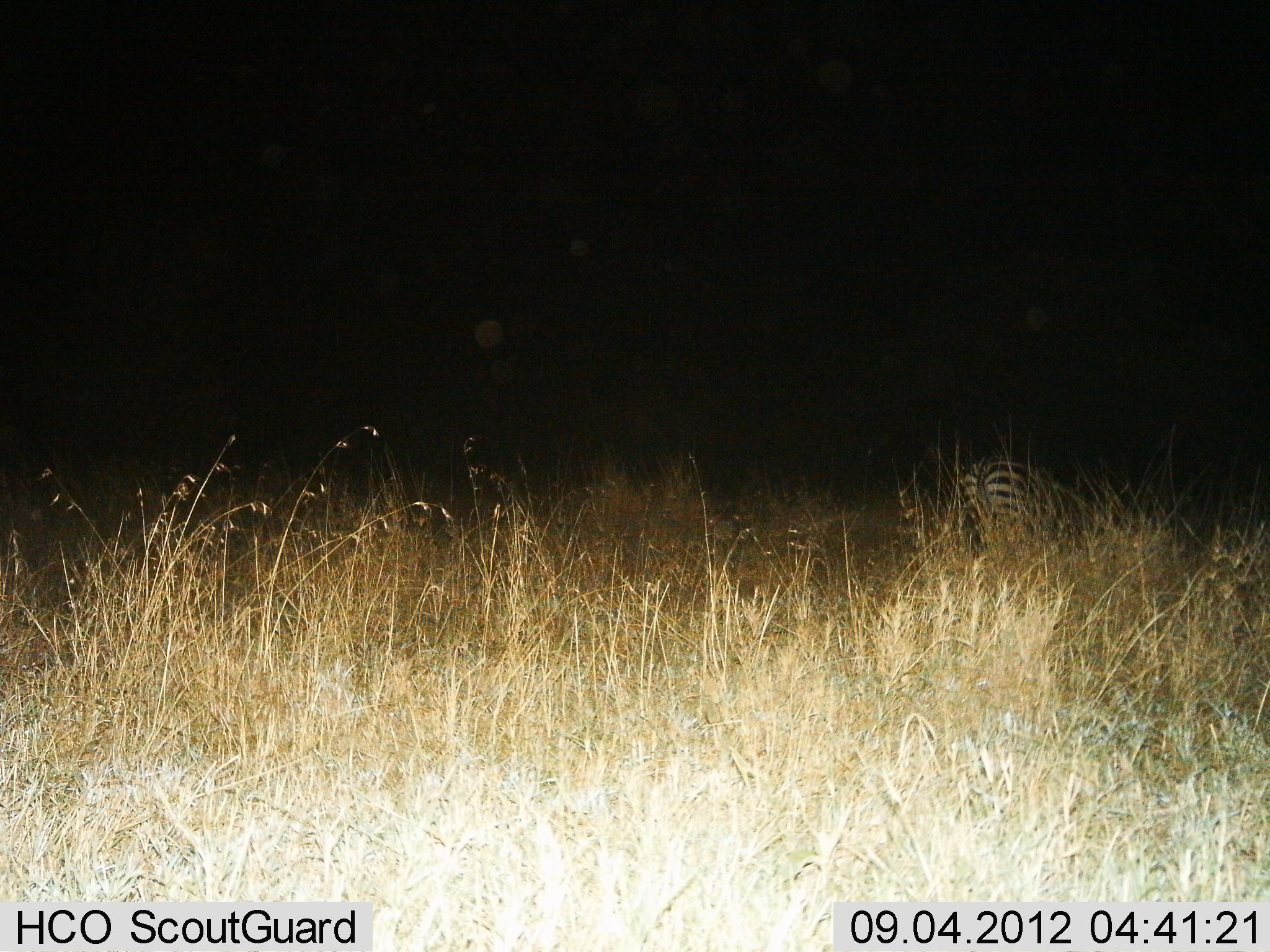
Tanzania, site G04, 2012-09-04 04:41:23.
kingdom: Animalia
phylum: Chordata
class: Mammalia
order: Perissodactyla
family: Equidae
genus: Equus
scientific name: Equus quagga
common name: plains zebra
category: zebra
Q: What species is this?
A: Zebra (plains zebra) (Equus quagga).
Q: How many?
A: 1.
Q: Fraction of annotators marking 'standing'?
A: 80%.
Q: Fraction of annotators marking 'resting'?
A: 0%.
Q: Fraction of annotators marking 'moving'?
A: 0%.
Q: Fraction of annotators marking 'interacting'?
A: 0%.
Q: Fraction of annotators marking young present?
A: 0%.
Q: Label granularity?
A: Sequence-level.